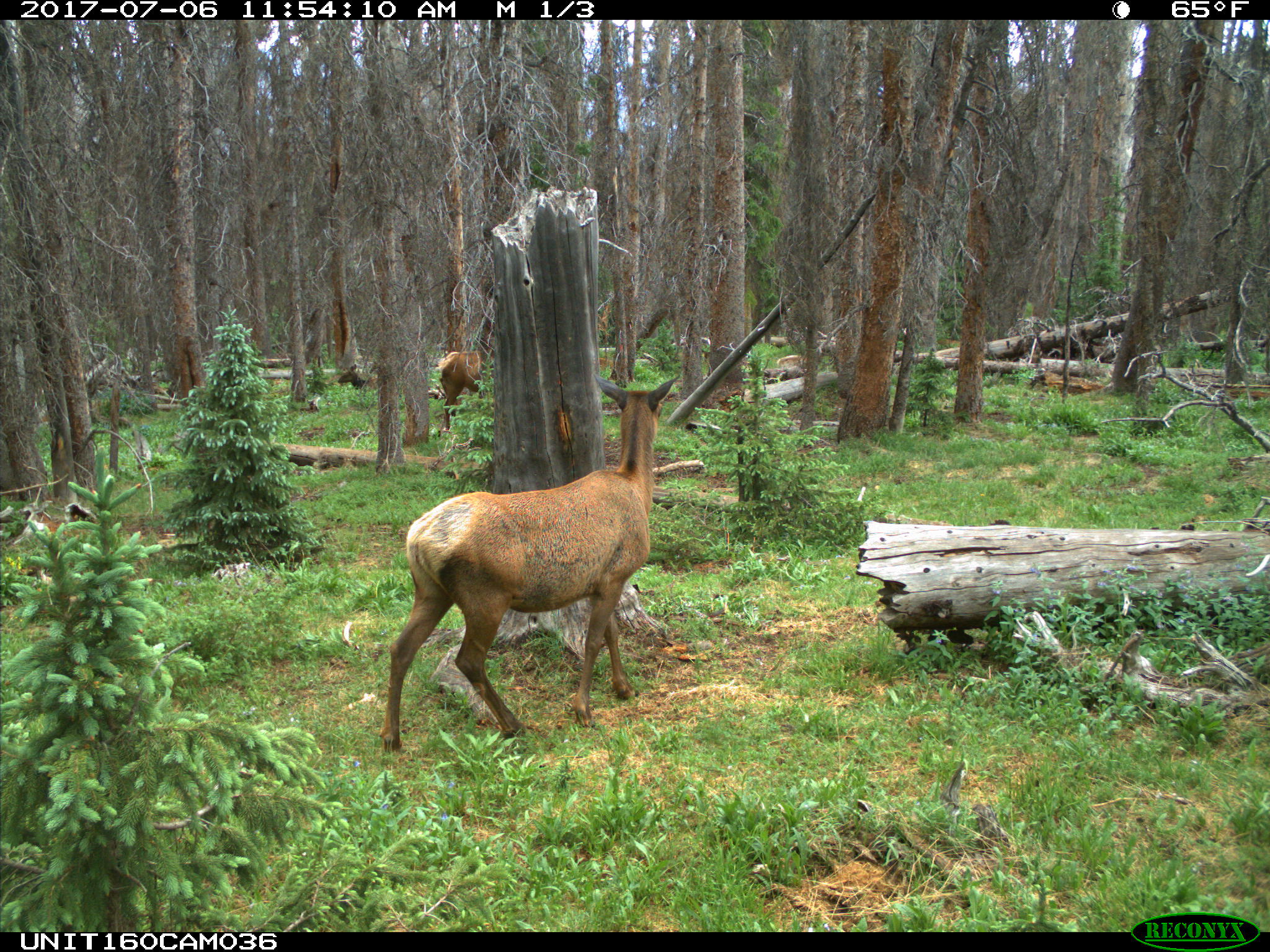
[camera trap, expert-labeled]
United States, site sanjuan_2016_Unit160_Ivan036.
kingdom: Animalia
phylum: Chordata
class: Mammalia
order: Artiodactyla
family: Cervidae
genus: Cervus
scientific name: Cervus elaphus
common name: red deer